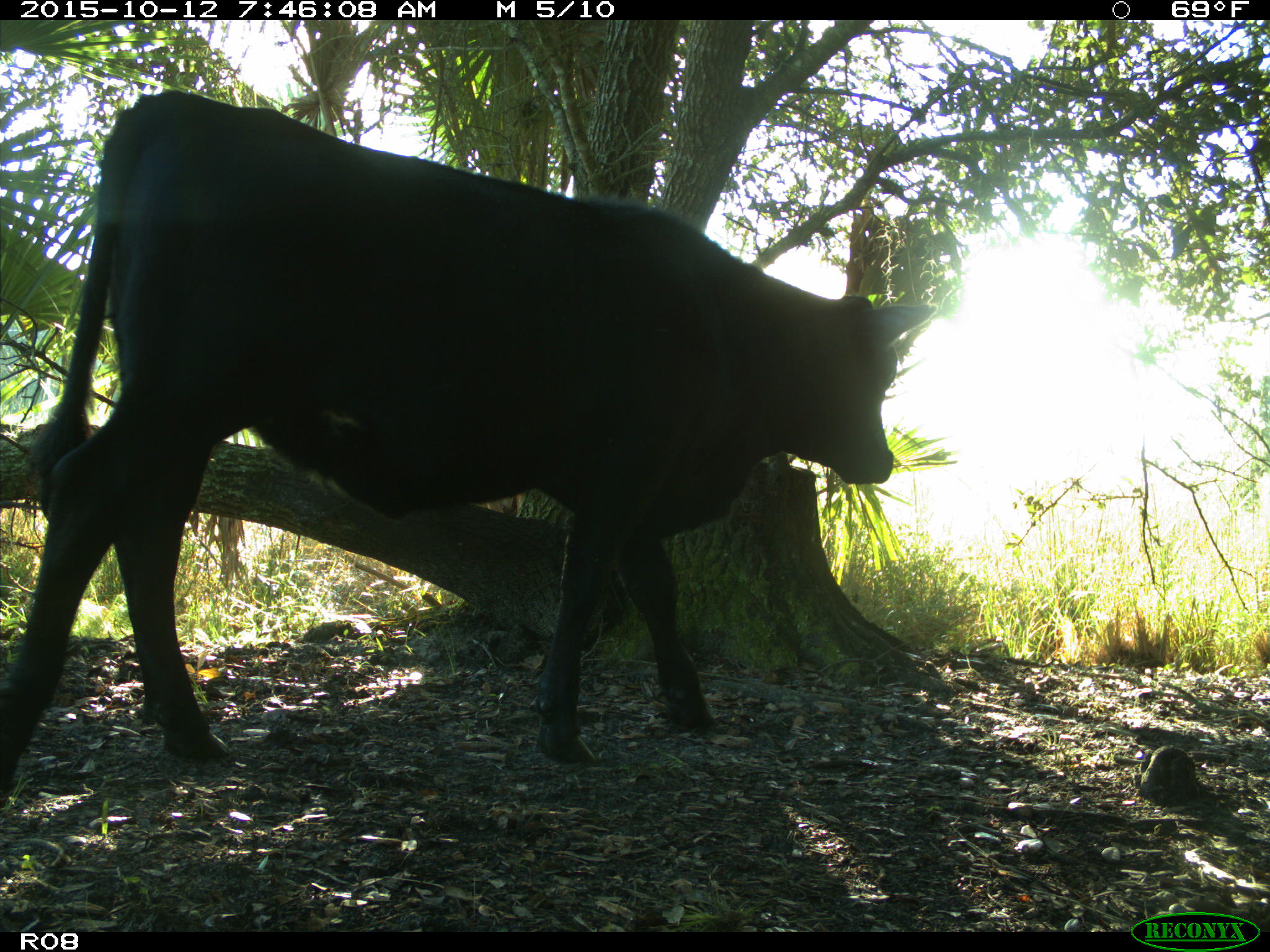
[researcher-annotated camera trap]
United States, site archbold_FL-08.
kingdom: Animalia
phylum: Chordata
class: Mammalia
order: Artiodactyla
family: Bovidae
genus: Bos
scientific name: Bos taurus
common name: domestic cow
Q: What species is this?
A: Bos taurus (domestic cow).